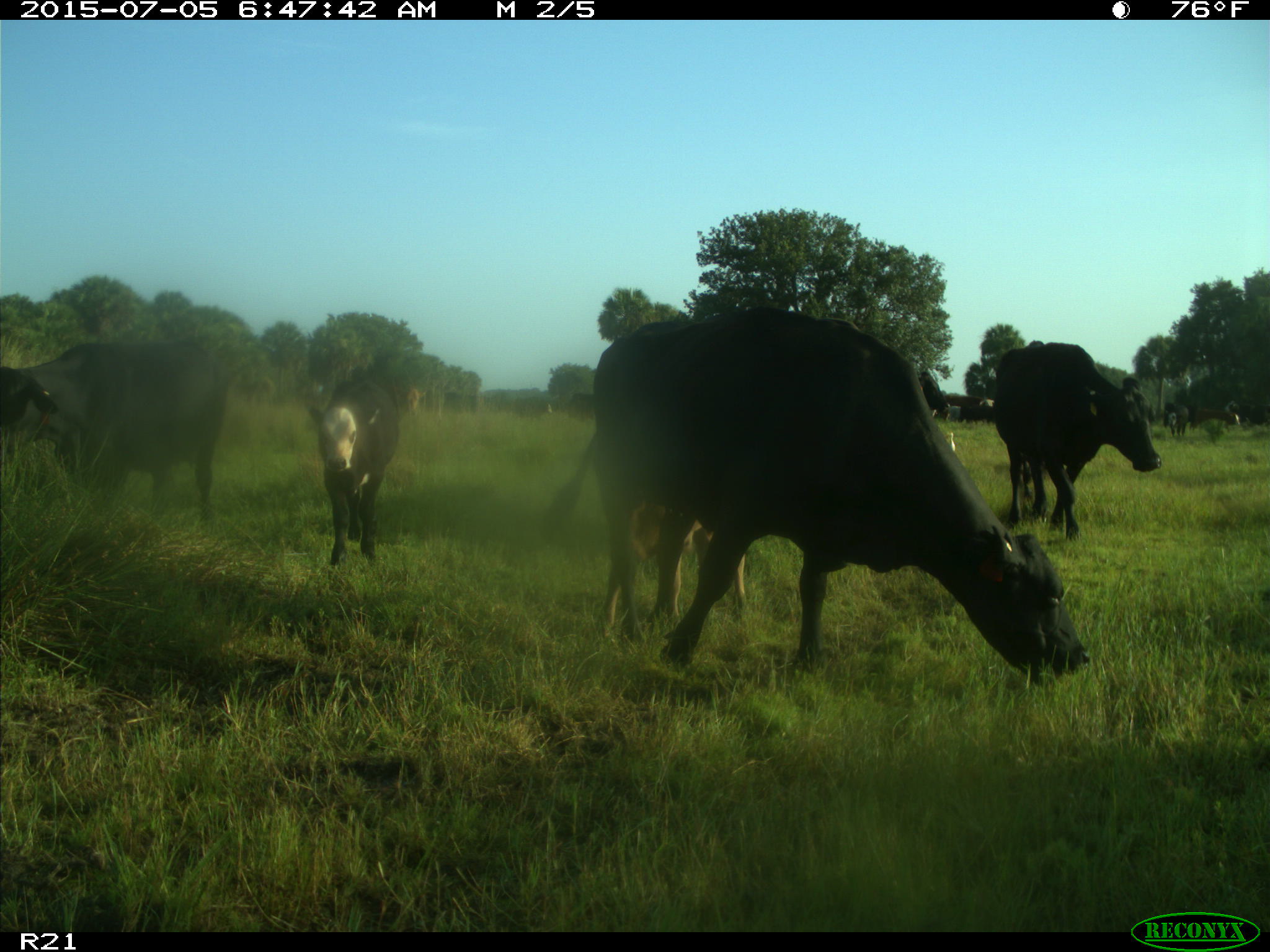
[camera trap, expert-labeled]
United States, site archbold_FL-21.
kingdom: Animalia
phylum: Chordata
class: Mammalia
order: Artiodactyla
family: Bovidae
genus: Bos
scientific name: Bos taurus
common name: domestic cow